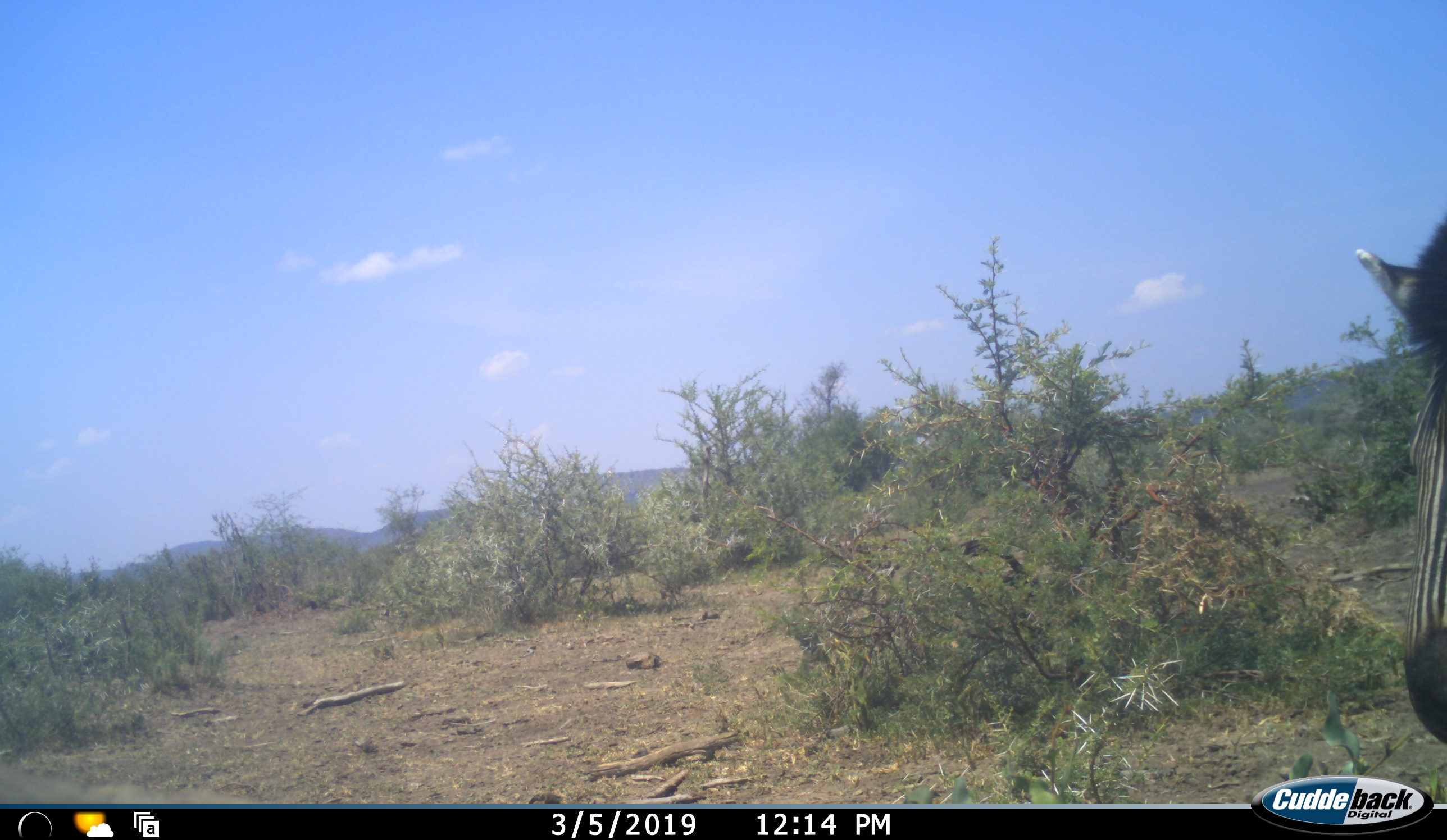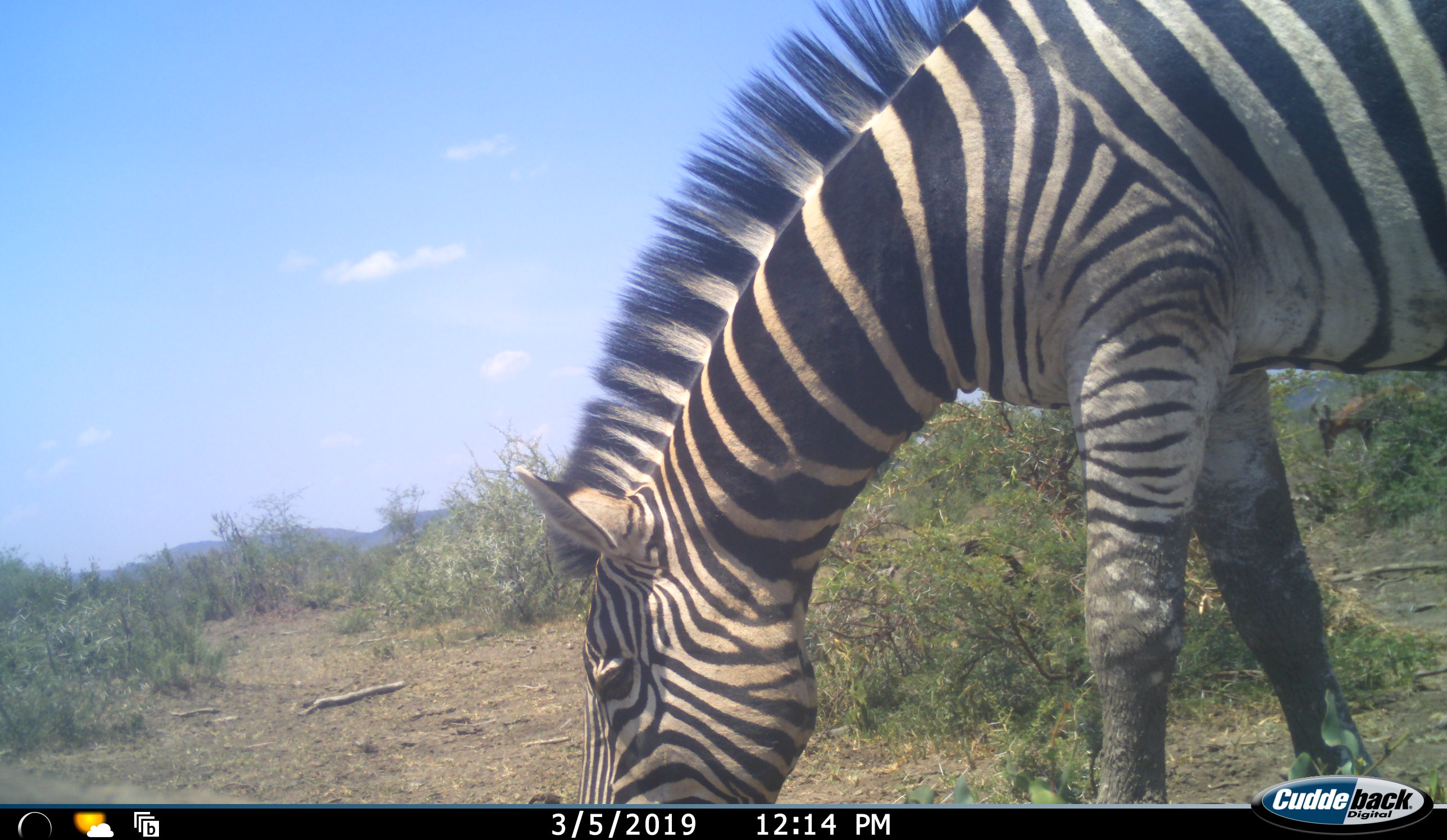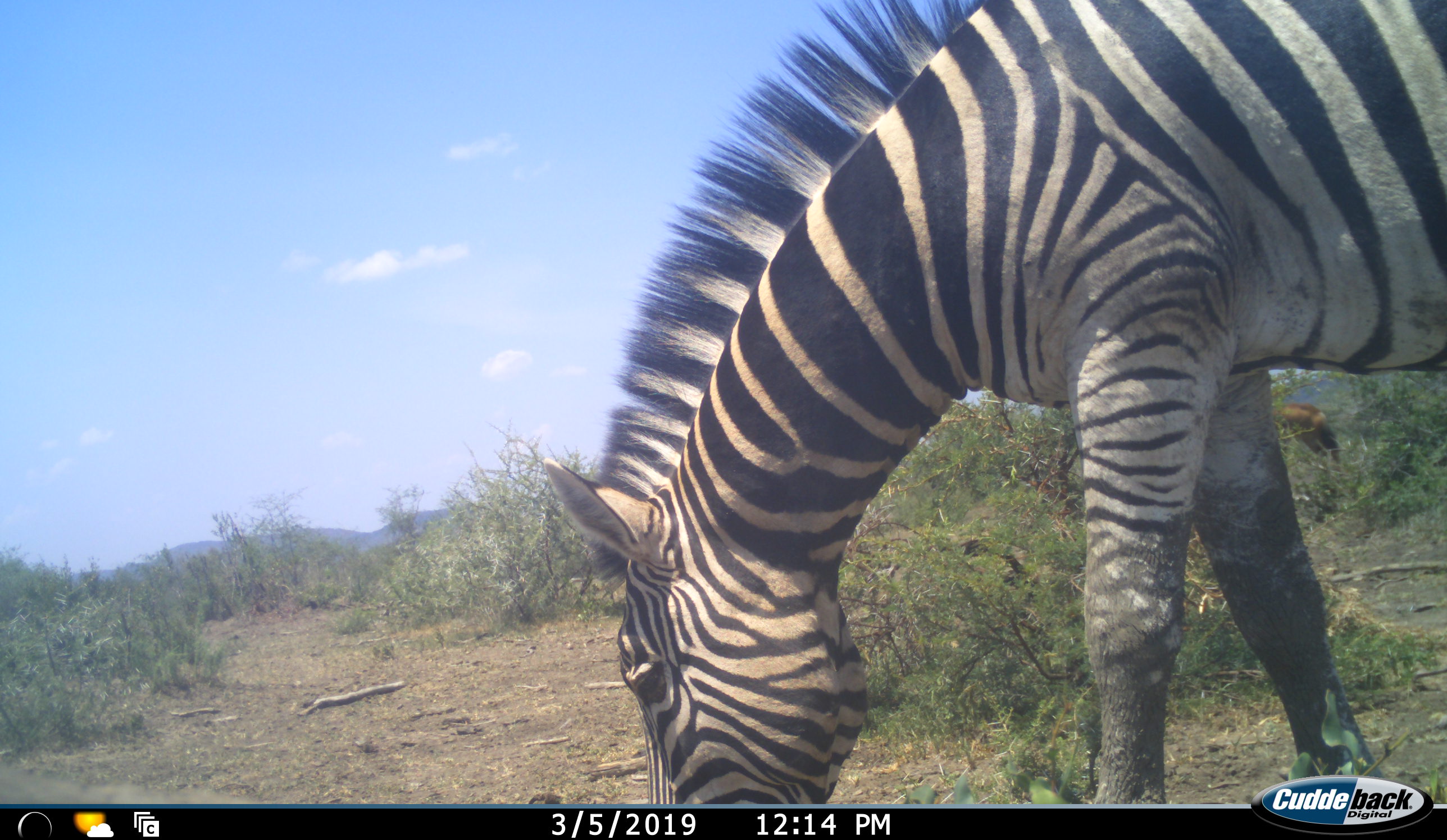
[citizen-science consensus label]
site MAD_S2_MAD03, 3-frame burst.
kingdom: Animalia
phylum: Chordata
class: Mammalia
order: Perissodactyla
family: Equidae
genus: Equus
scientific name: Equus quagga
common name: plains zebra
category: zebraplains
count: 1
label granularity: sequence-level